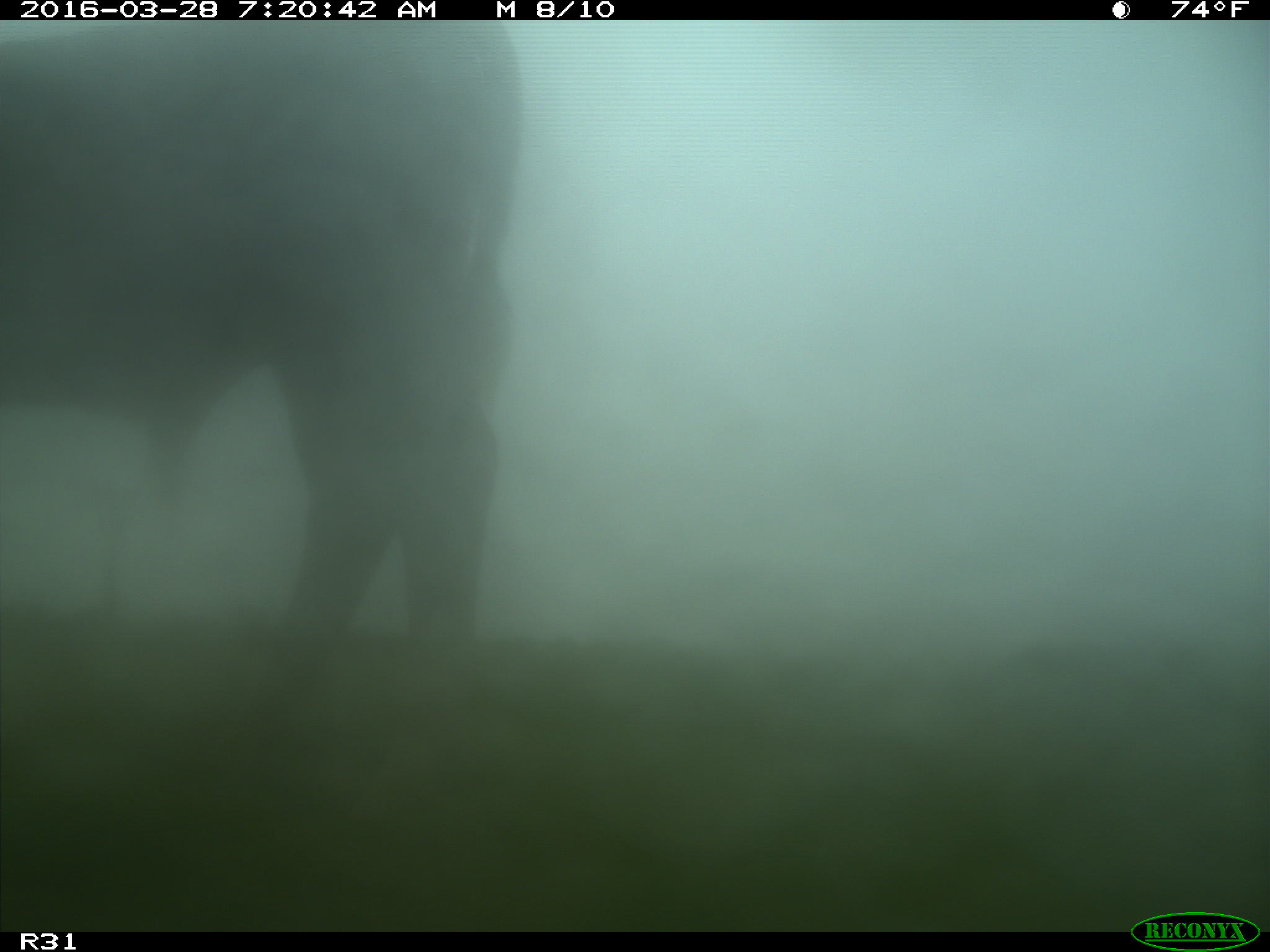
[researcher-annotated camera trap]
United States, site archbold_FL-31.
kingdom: Animalia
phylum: Chordata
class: Mammalia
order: Artiodactyla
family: Bovidae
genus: Bos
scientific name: Bos taurus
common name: domestic cow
Bos taurus (domestic cow).